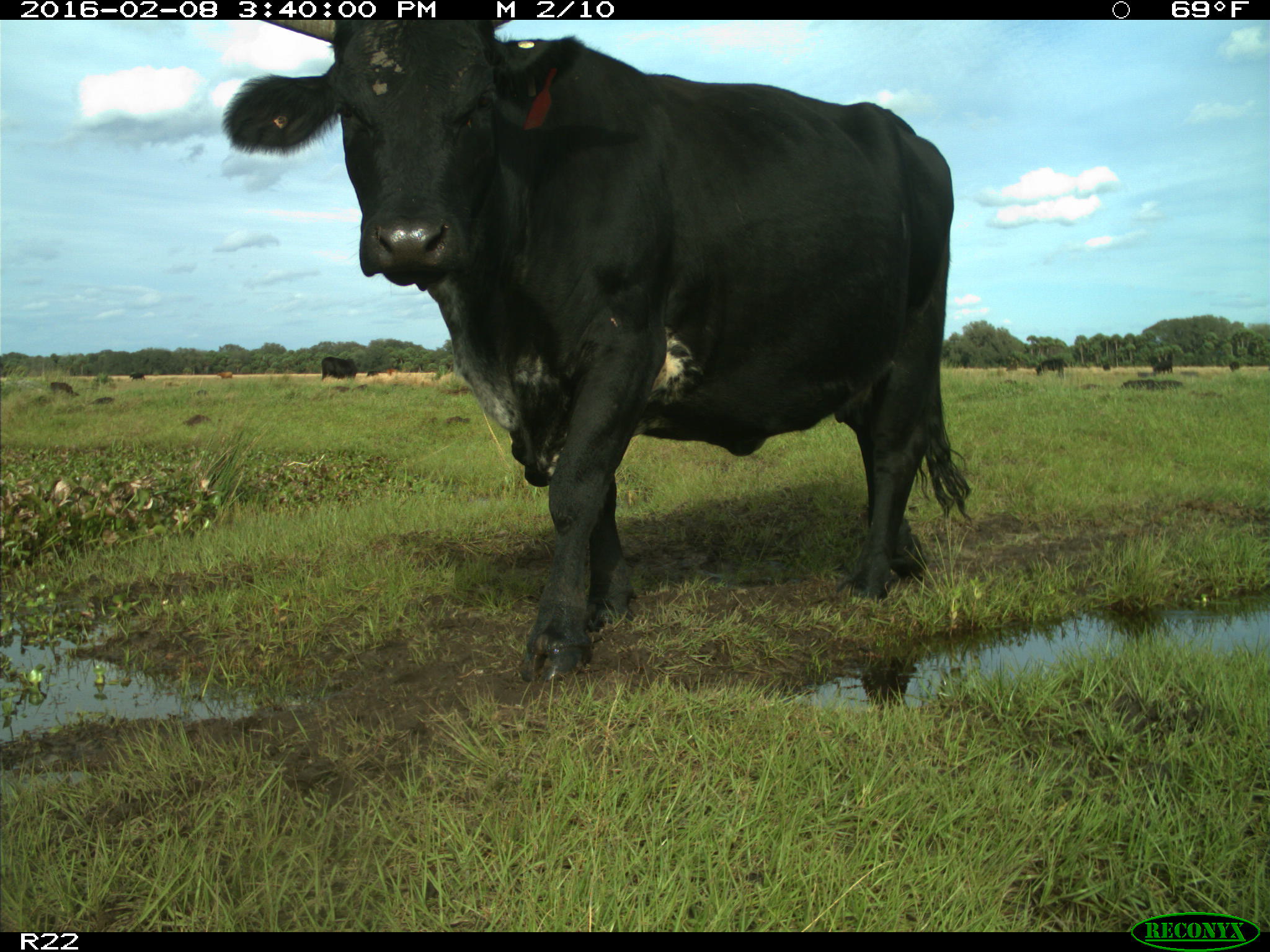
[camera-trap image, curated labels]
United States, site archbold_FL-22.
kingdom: Animalia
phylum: Chordata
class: Mammalia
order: Artiodactyla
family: Bovidae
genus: Bos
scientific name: Bos taurus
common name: domestic cow